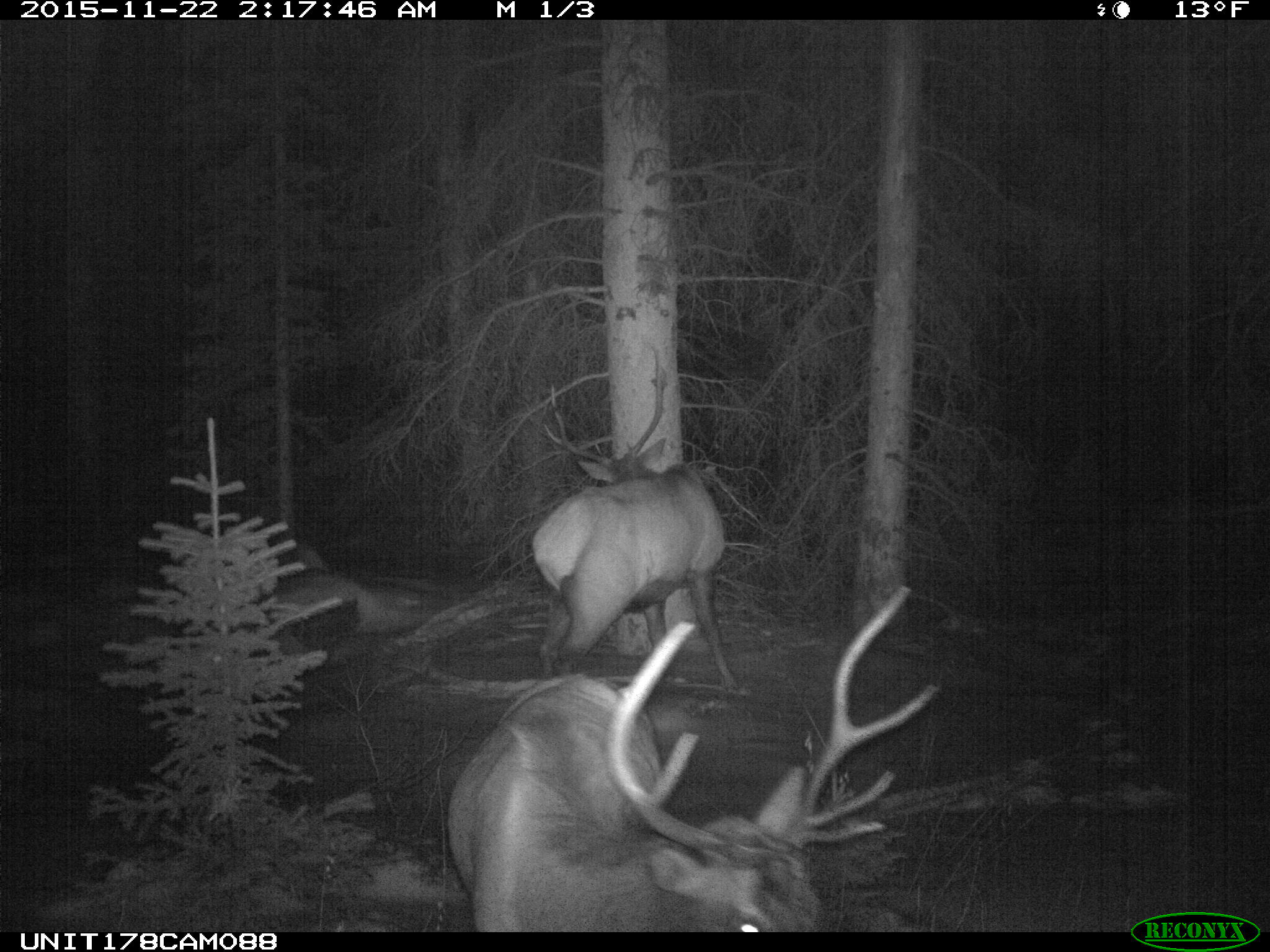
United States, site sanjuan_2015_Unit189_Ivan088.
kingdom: Animalia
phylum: Chordata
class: Mammalia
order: Artiodactyla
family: Cervidae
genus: Cervus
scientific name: Cervus elaphus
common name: red deer